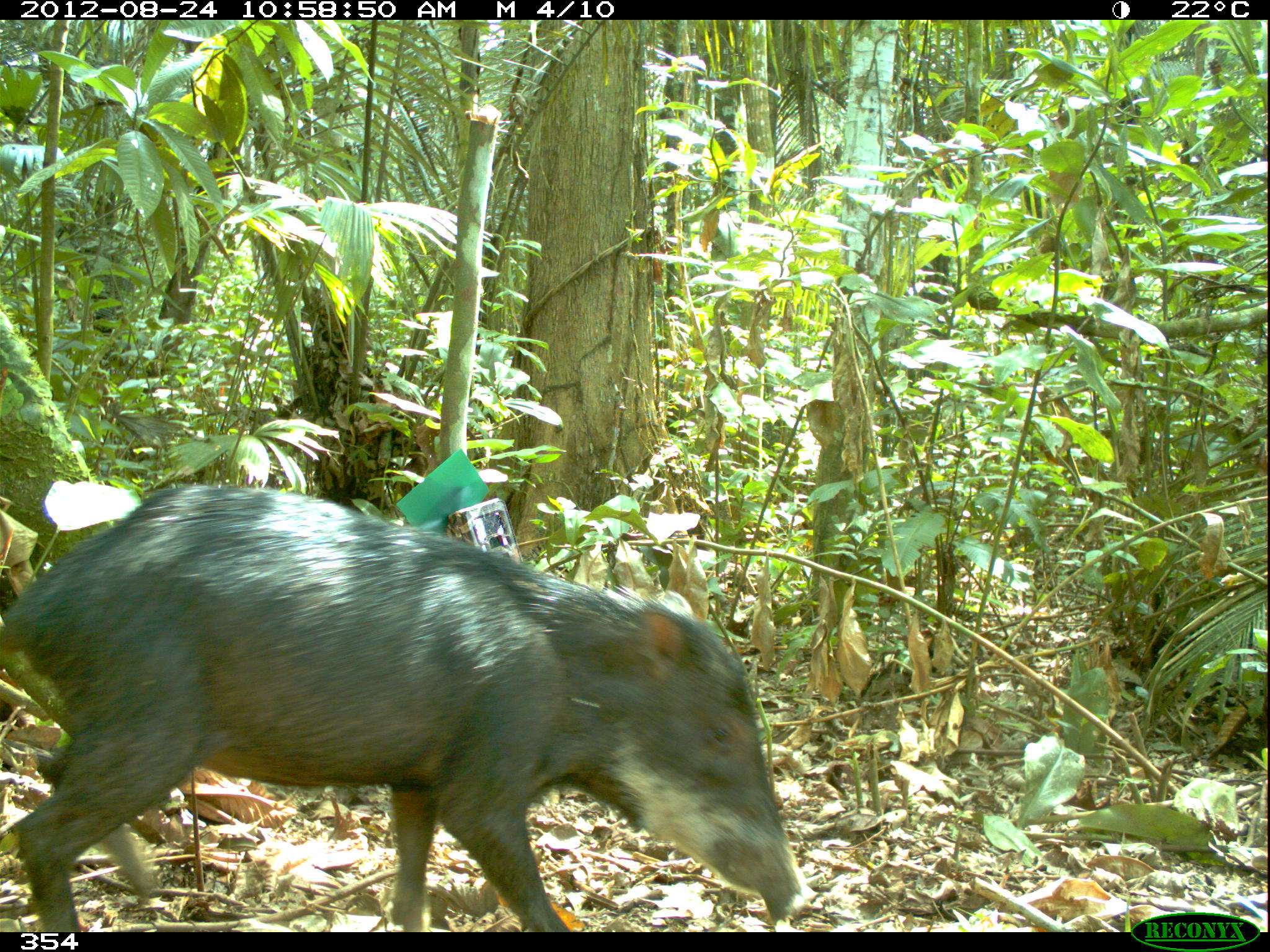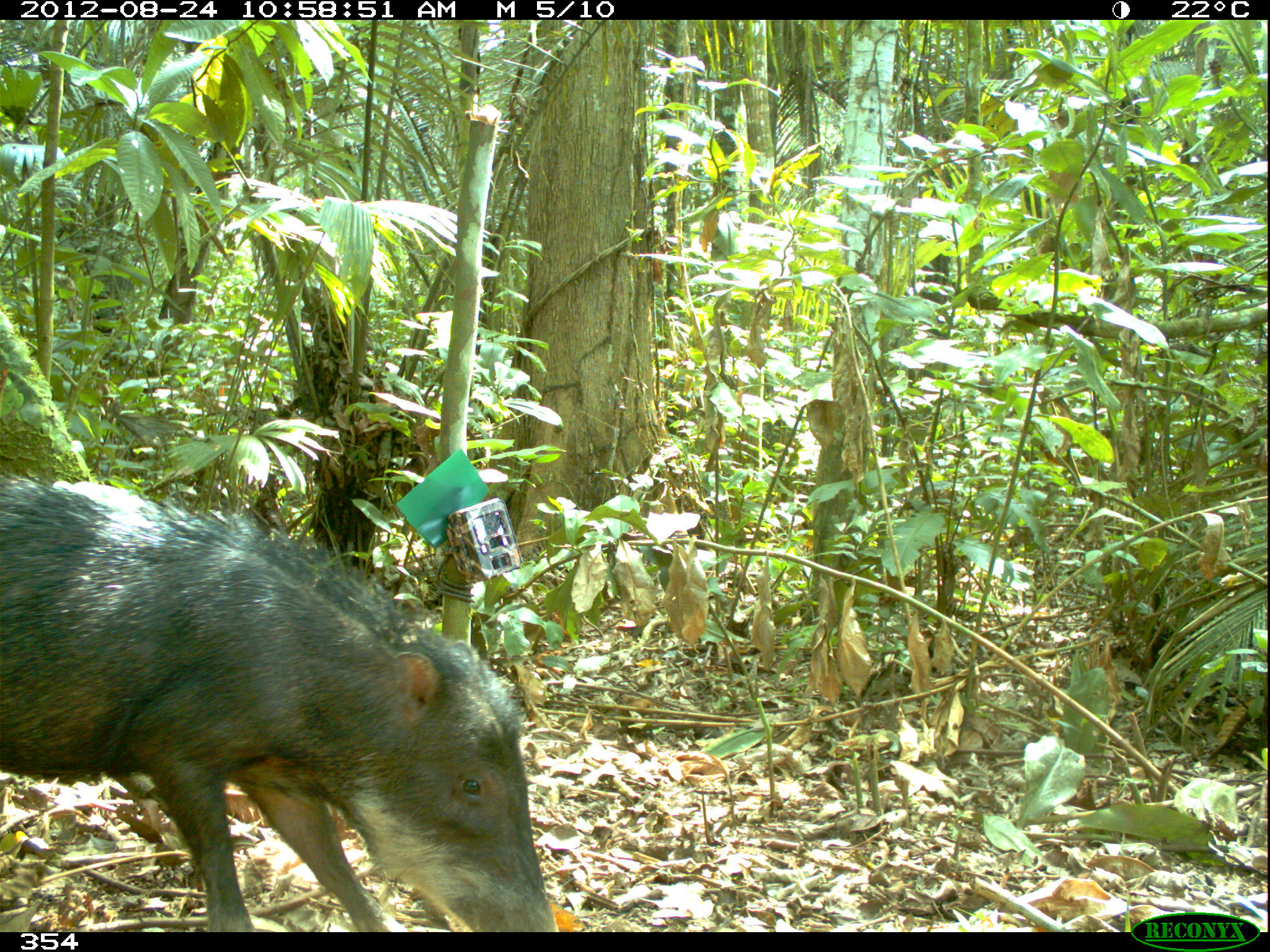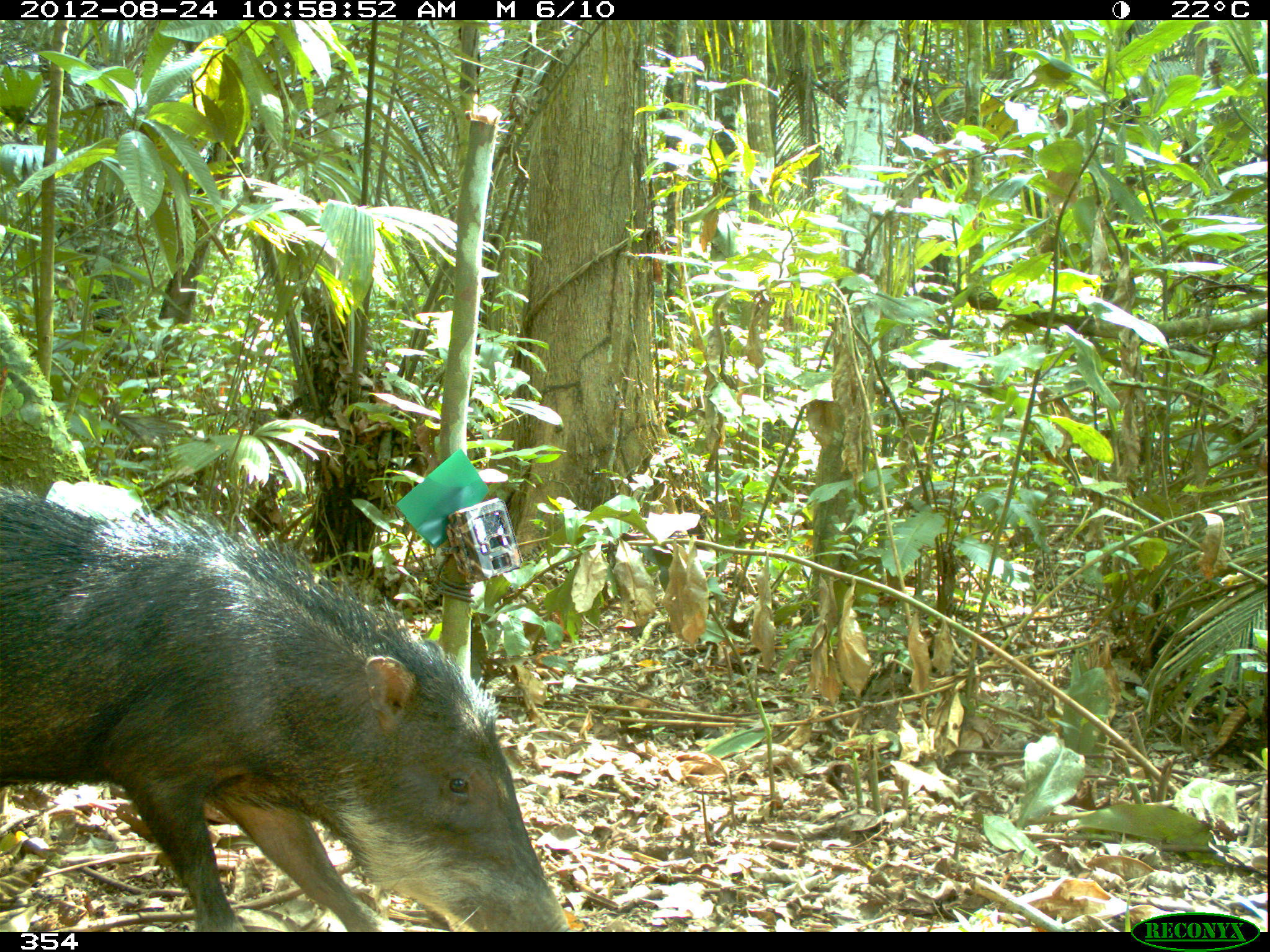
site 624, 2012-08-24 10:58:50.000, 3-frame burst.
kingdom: Animalia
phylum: Chordata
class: Mammalia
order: Artiodactyla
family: Tayassuidae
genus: Tayassu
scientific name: Tayassu pecari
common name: white-lipped peccary